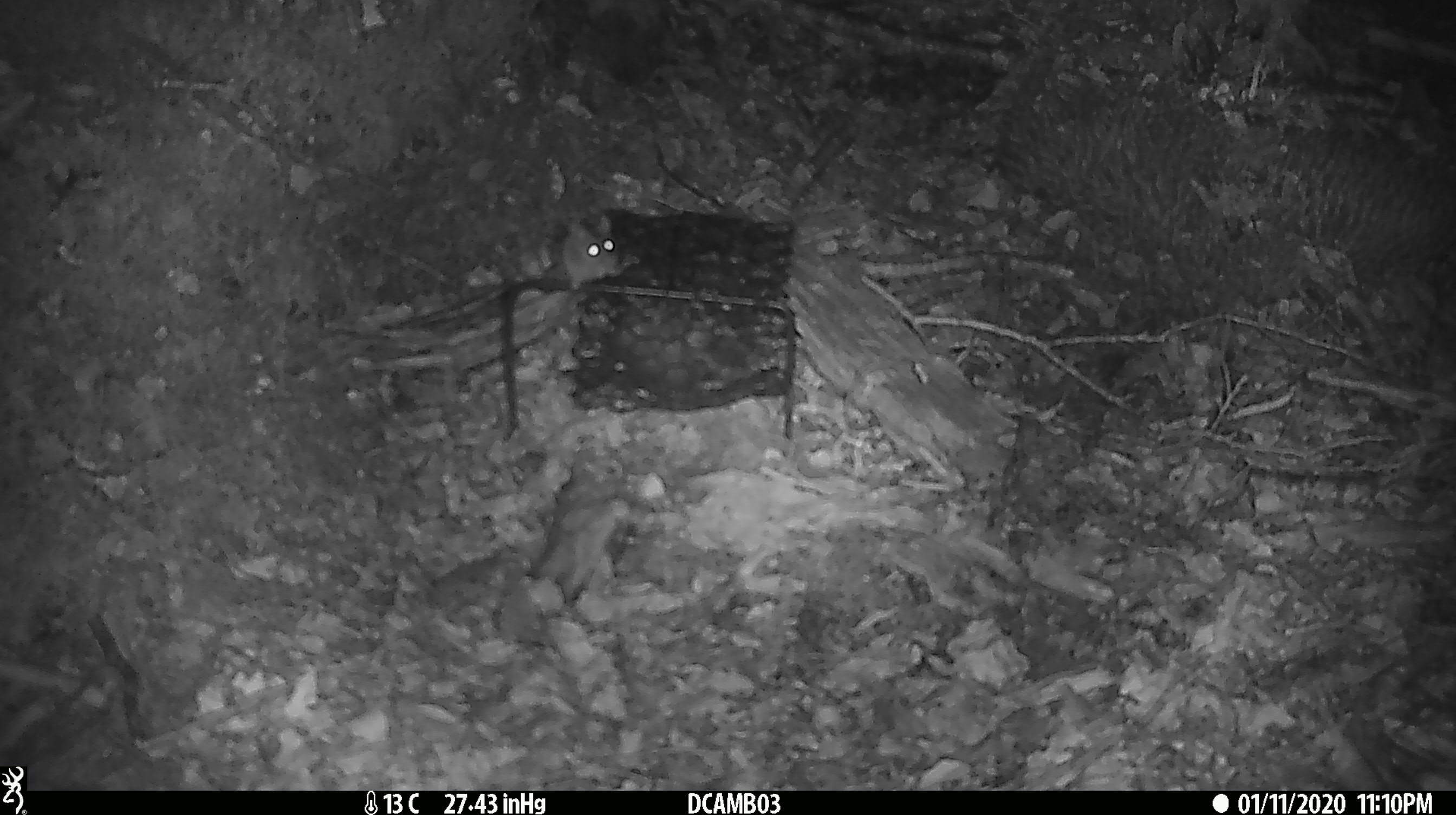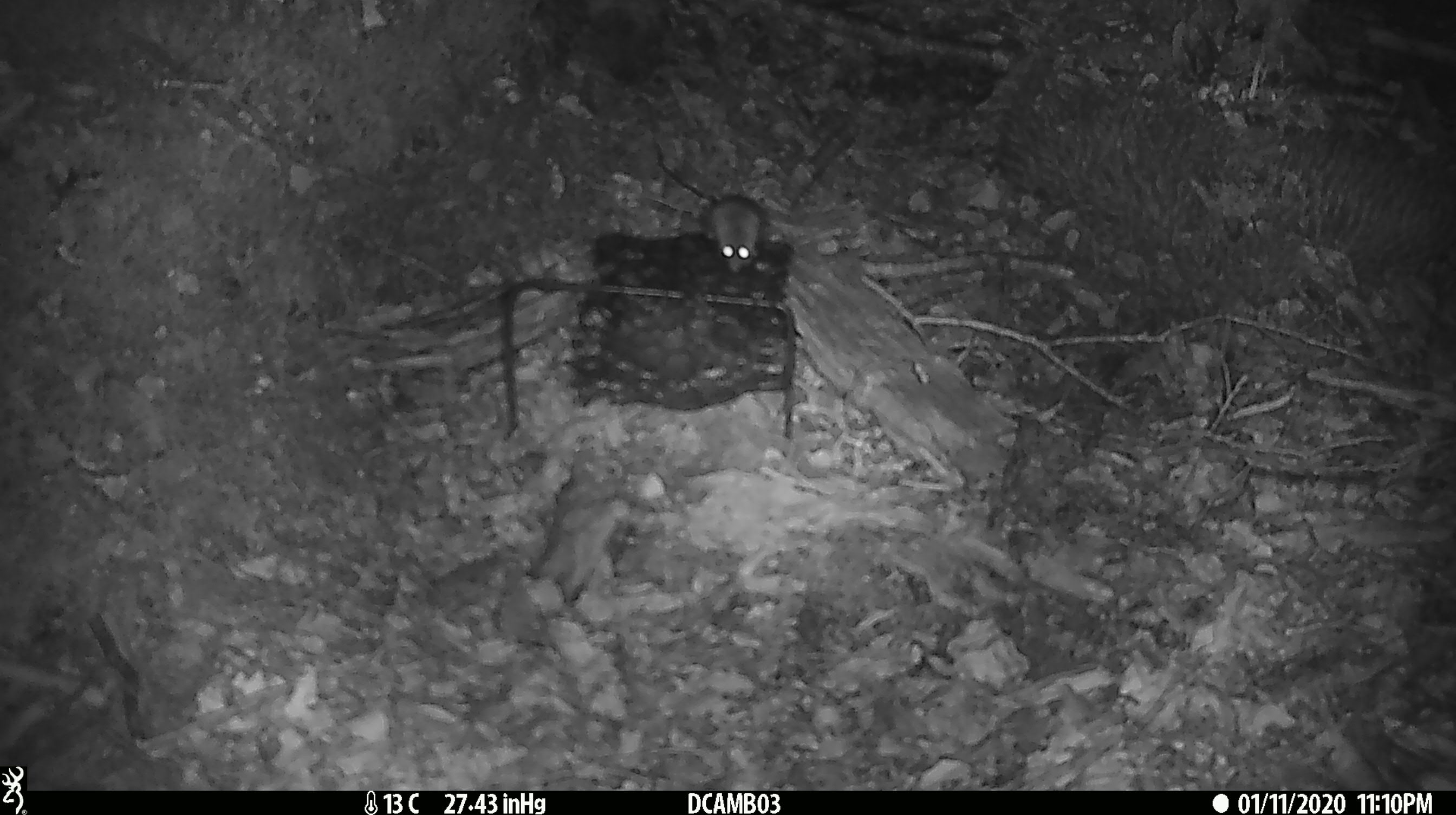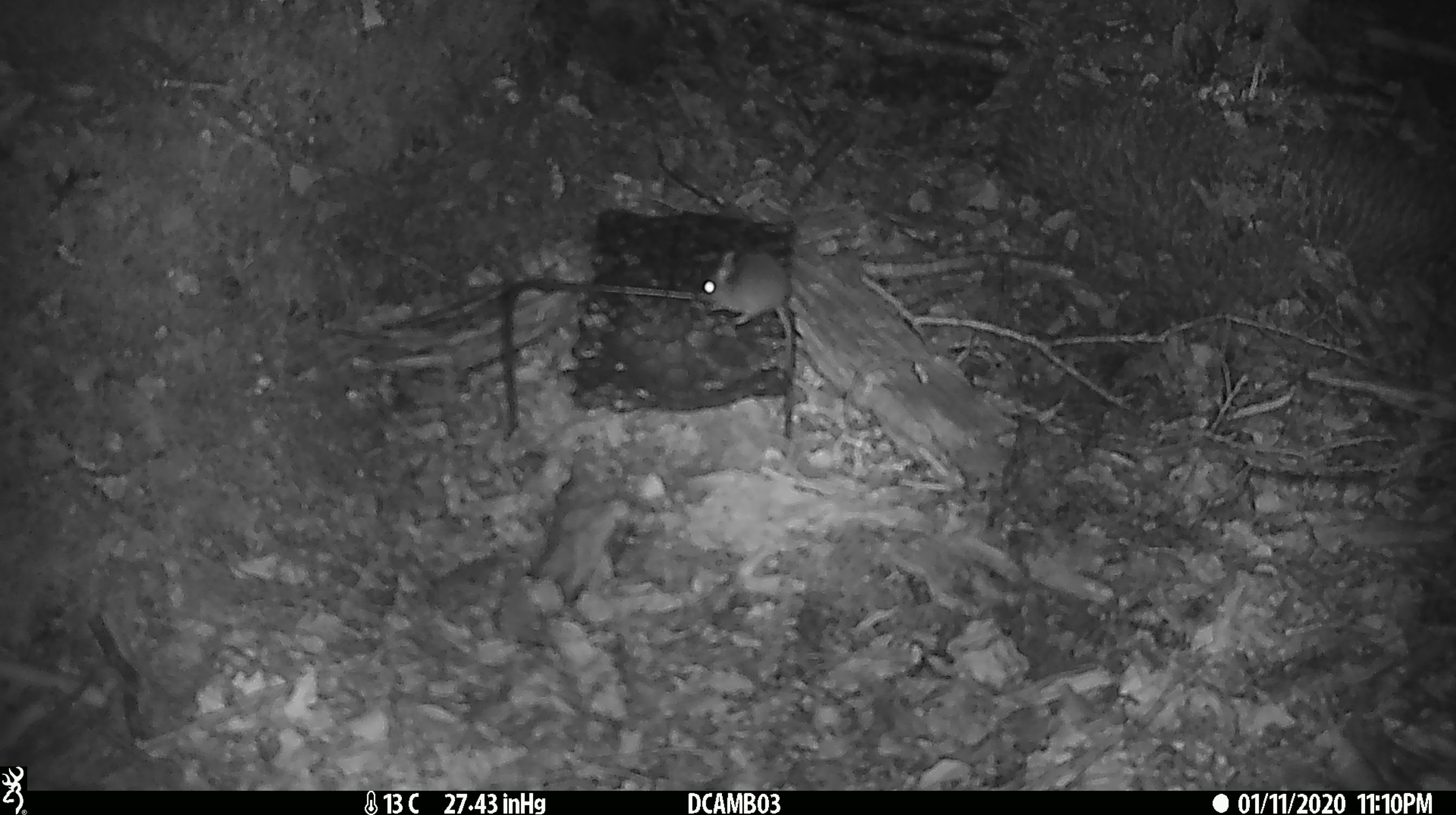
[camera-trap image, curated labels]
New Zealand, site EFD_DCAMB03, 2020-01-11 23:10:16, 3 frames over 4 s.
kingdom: Animalia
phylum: Chordata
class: Mammalia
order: Rodentia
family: Muridae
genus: Mus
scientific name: Mus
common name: mouse